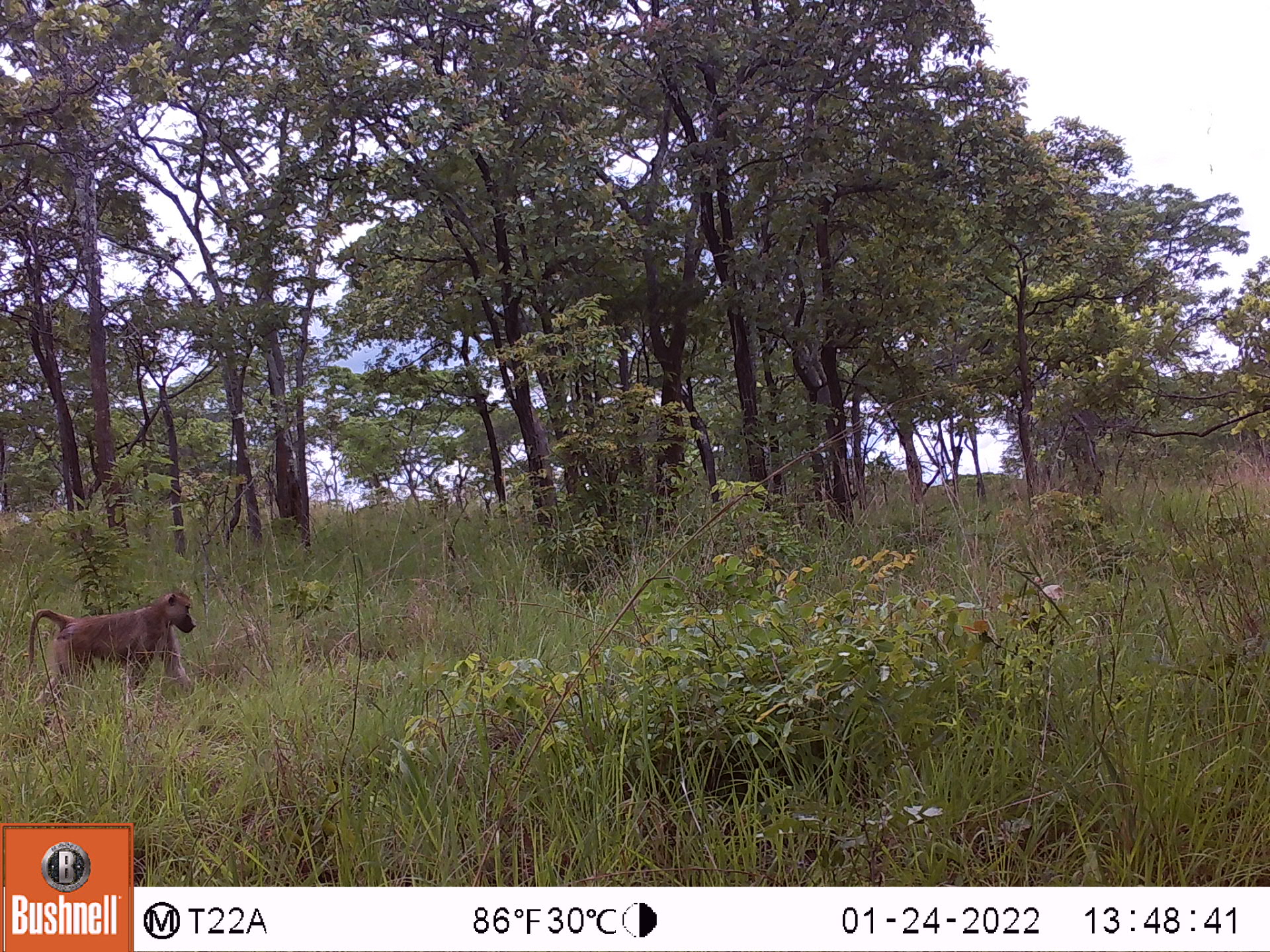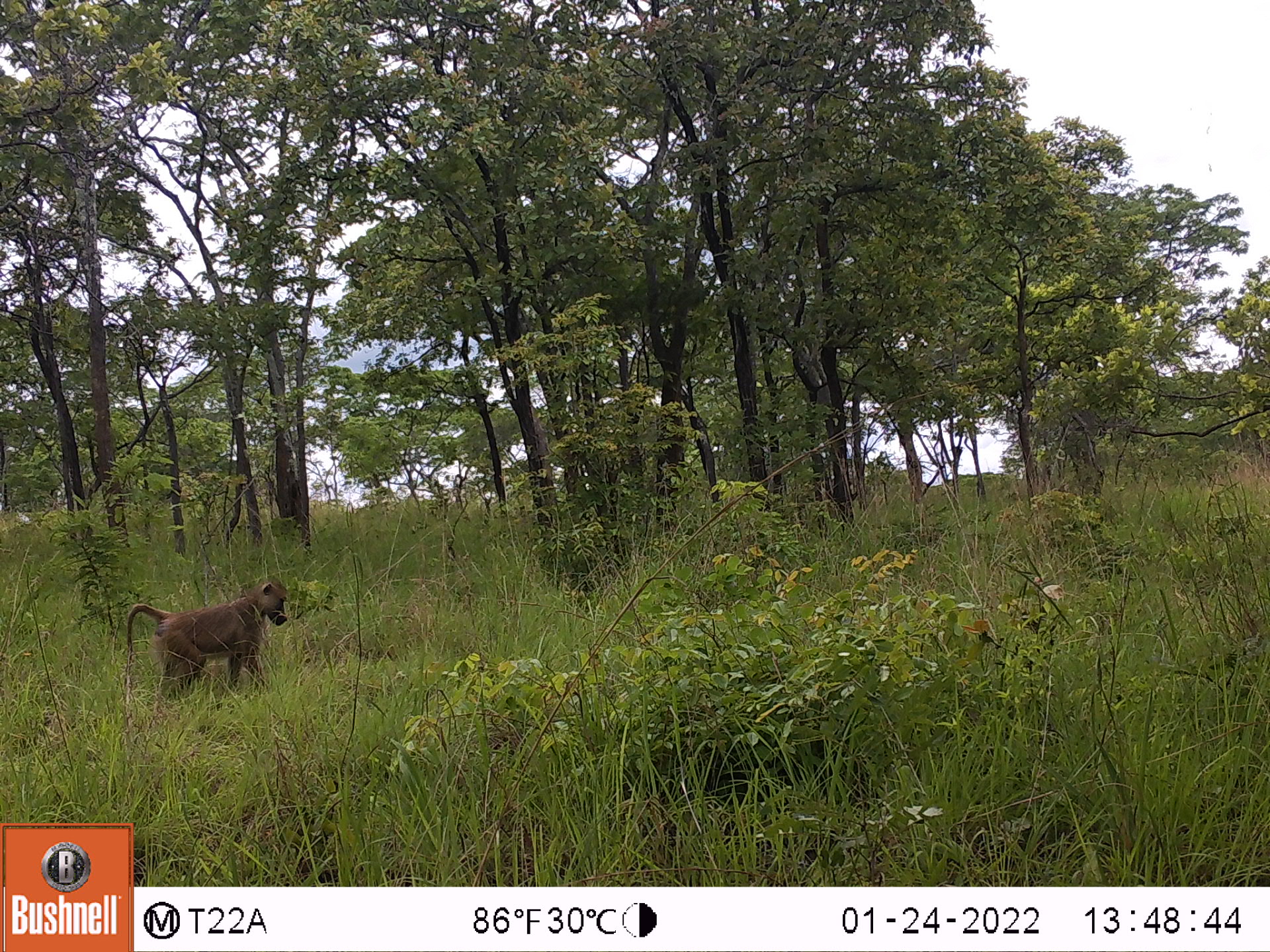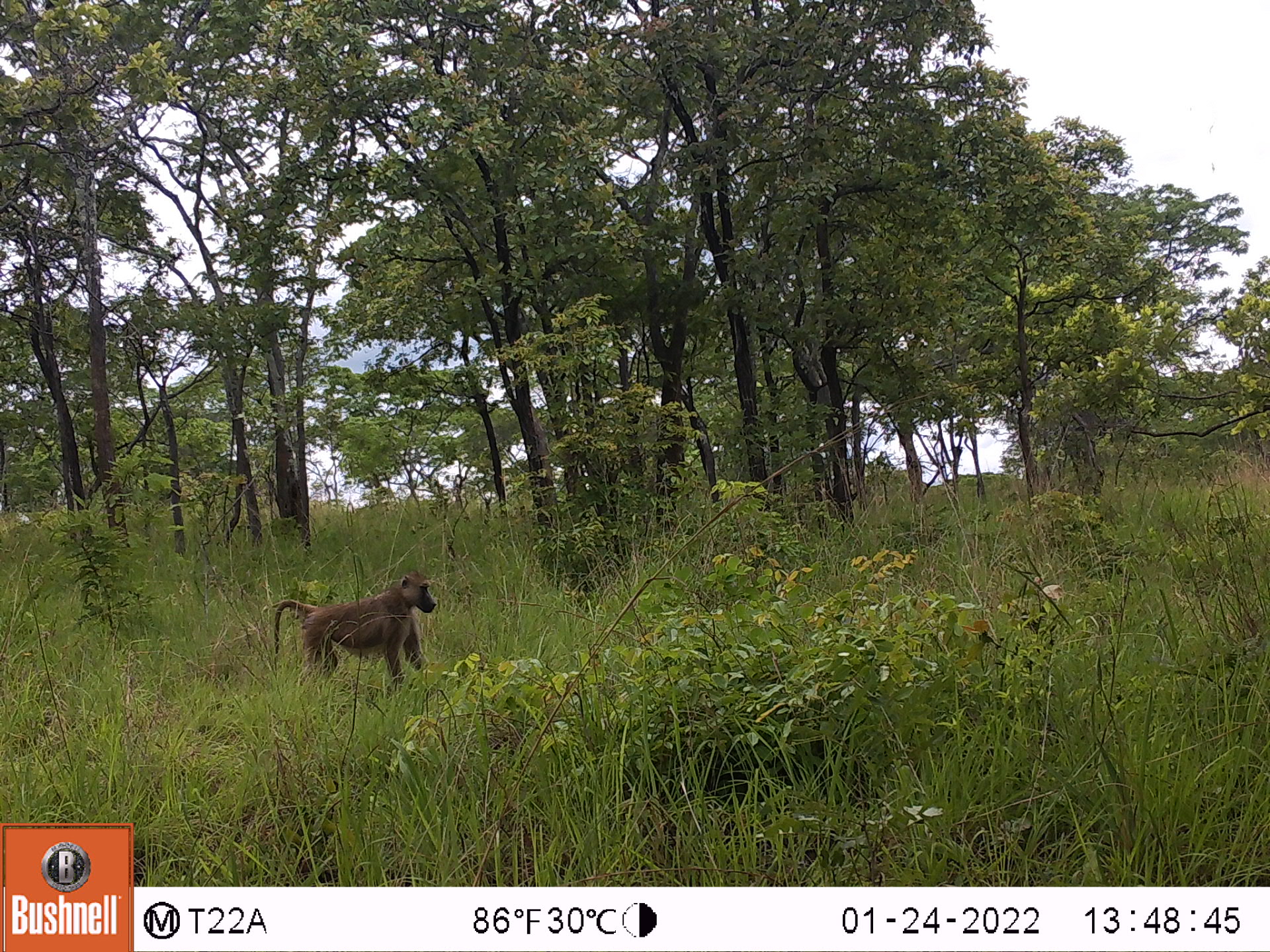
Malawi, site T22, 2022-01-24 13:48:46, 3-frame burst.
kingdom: Animalia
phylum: Chordata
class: Mammalia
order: Primates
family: Cercopithecidae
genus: Papio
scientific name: Papio cynocephalus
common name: yellow baboon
Yellow baboon (Papio cynocephalus), count 1.